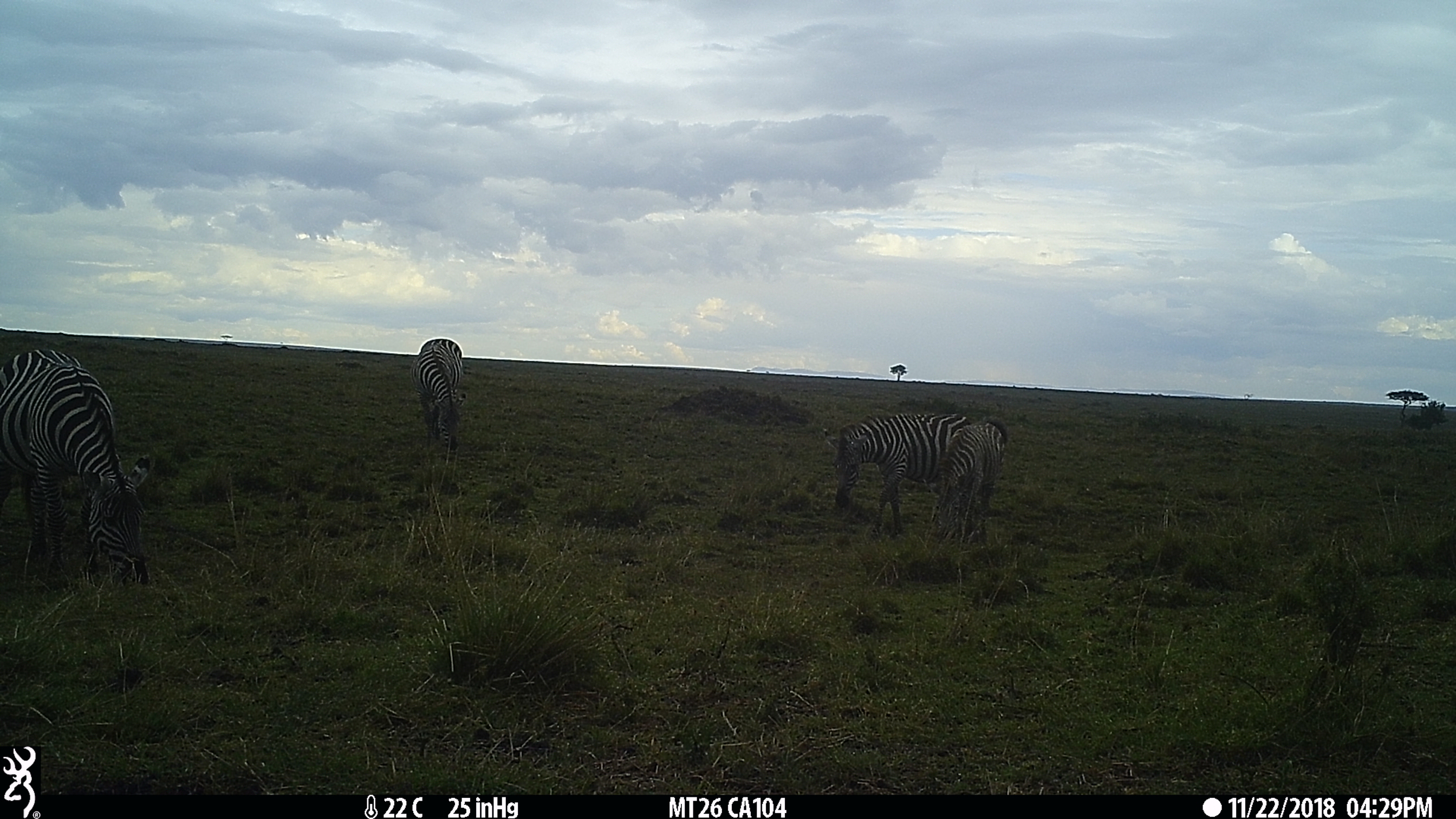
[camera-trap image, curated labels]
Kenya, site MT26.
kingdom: Animalia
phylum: Chordata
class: Mammalia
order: Perissodactyla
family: Equidae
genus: Equus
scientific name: Equus quagga burchellii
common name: burchell's zebra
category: zebra